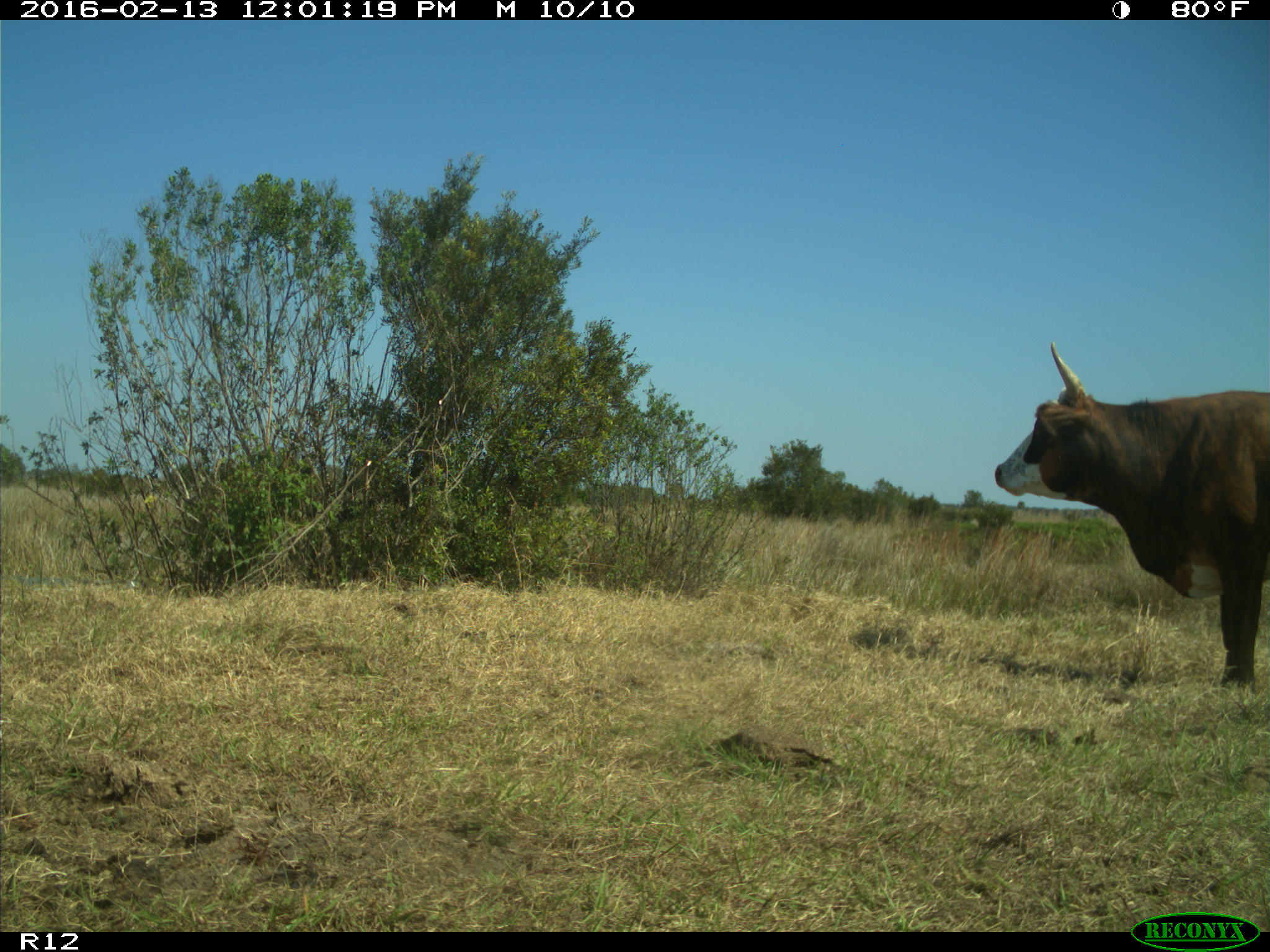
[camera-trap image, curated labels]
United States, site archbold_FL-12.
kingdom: Animalia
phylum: Chordata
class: Mammalia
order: Artiodactyla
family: Bovidae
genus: Bos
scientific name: Bos taurus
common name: domestic cow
Bos taurus (domestic cow).